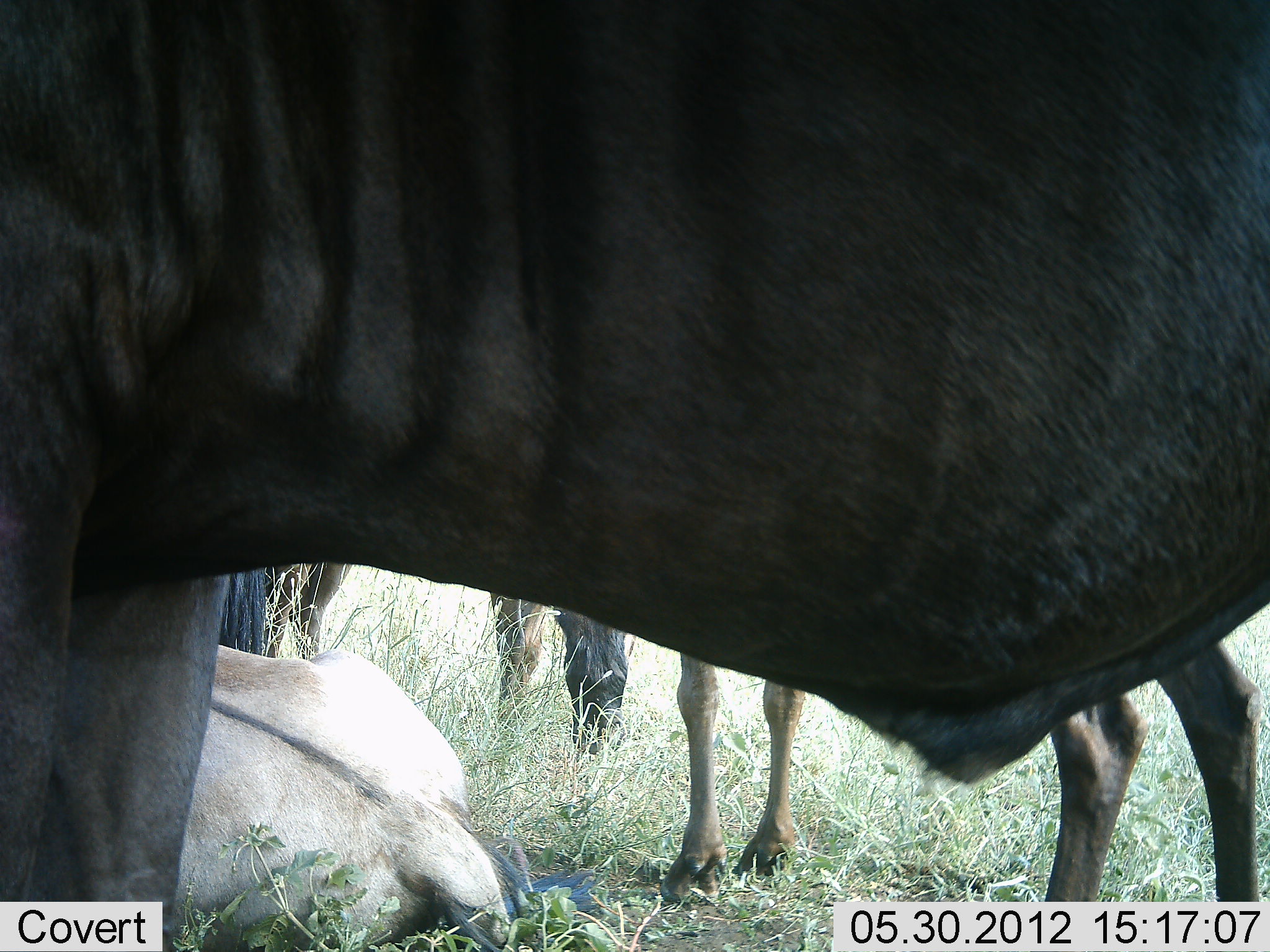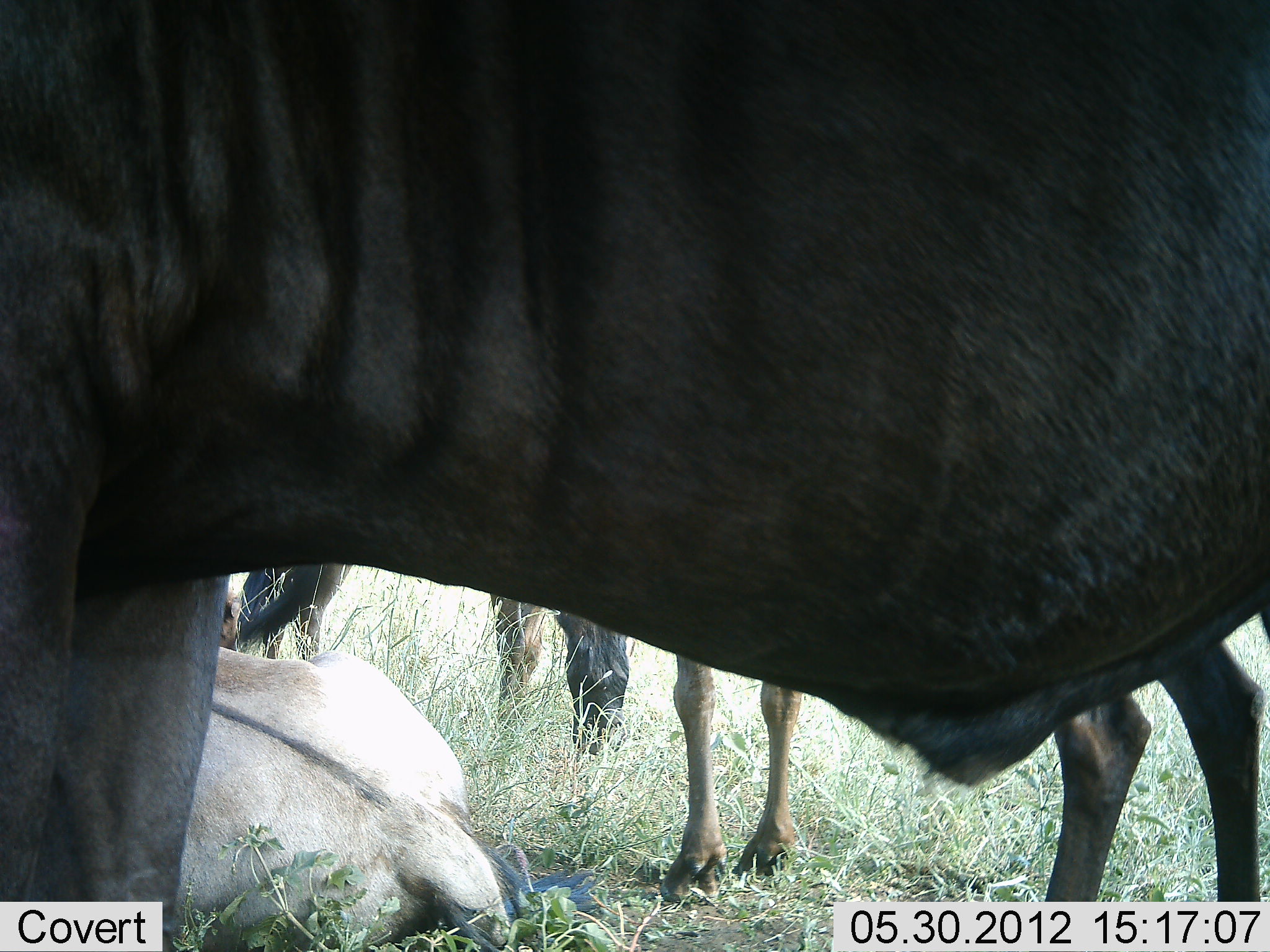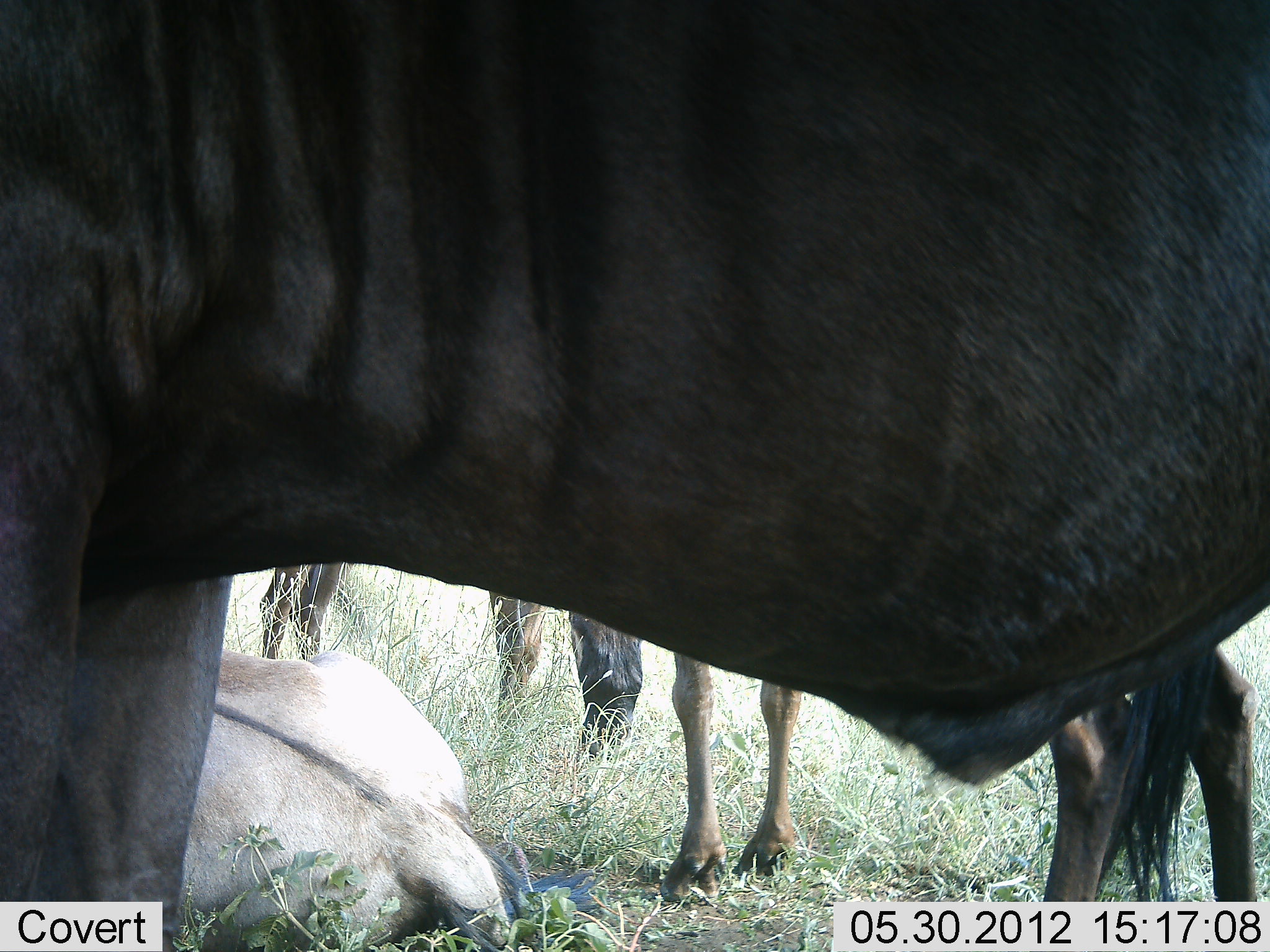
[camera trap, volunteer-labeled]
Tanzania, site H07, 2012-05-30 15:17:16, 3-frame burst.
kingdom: Animalia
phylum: Chordata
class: Mammalia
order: Artiodactyla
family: Bovidae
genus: Connochaetes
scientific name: Connochaetes taurinus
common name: blue wildebeest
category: wildebeest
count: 4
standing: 80%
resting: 80%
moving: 0%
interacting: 0%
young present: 0%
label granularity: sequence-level